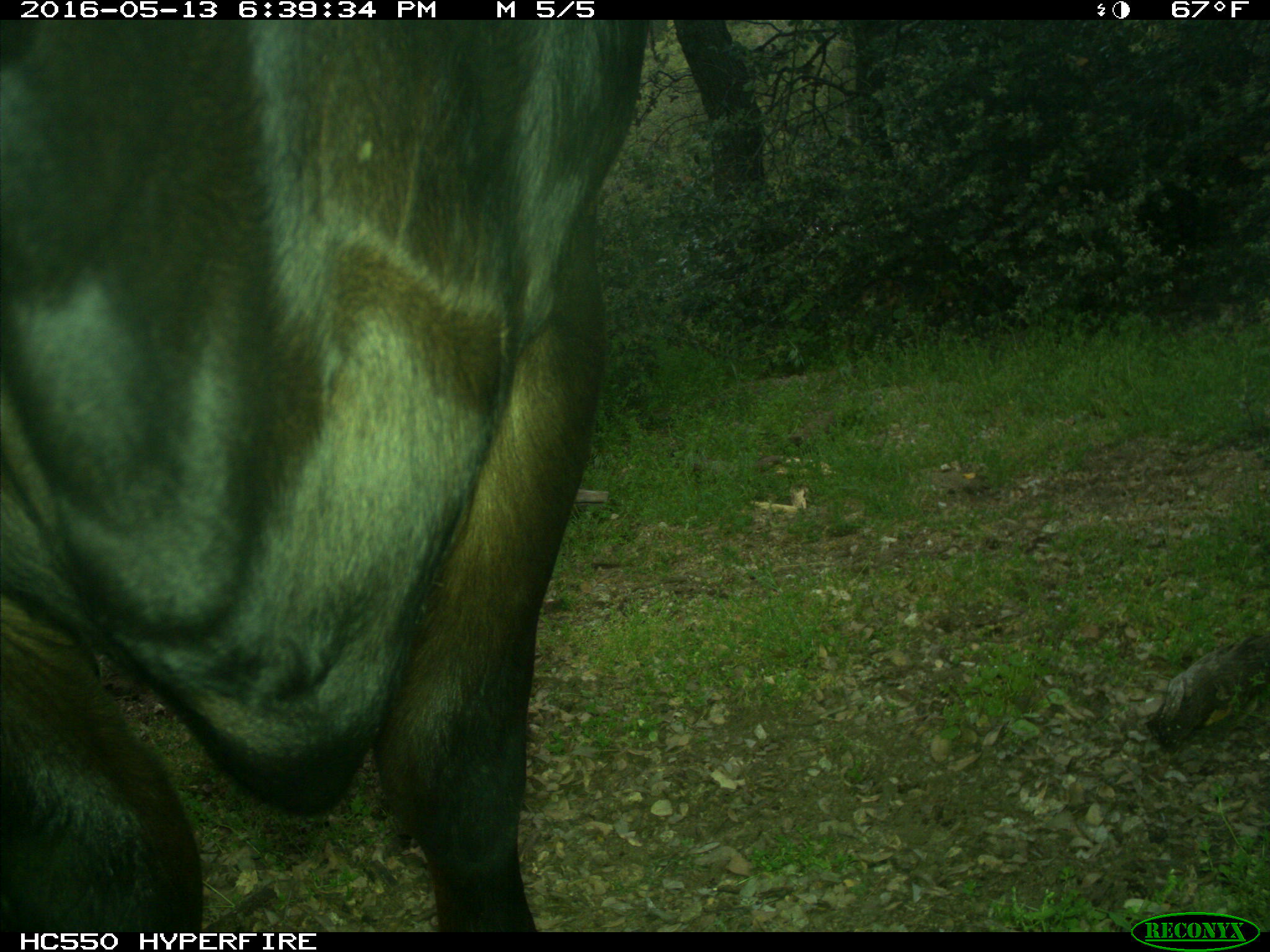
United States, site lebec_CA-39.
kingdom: Animalia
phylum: Chordata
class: Mammalia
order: Artiodactyla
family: Bovidae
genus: Bos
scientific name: Bos taurus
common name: domestic cow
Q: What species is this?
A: Bos taurus (domestic cow).